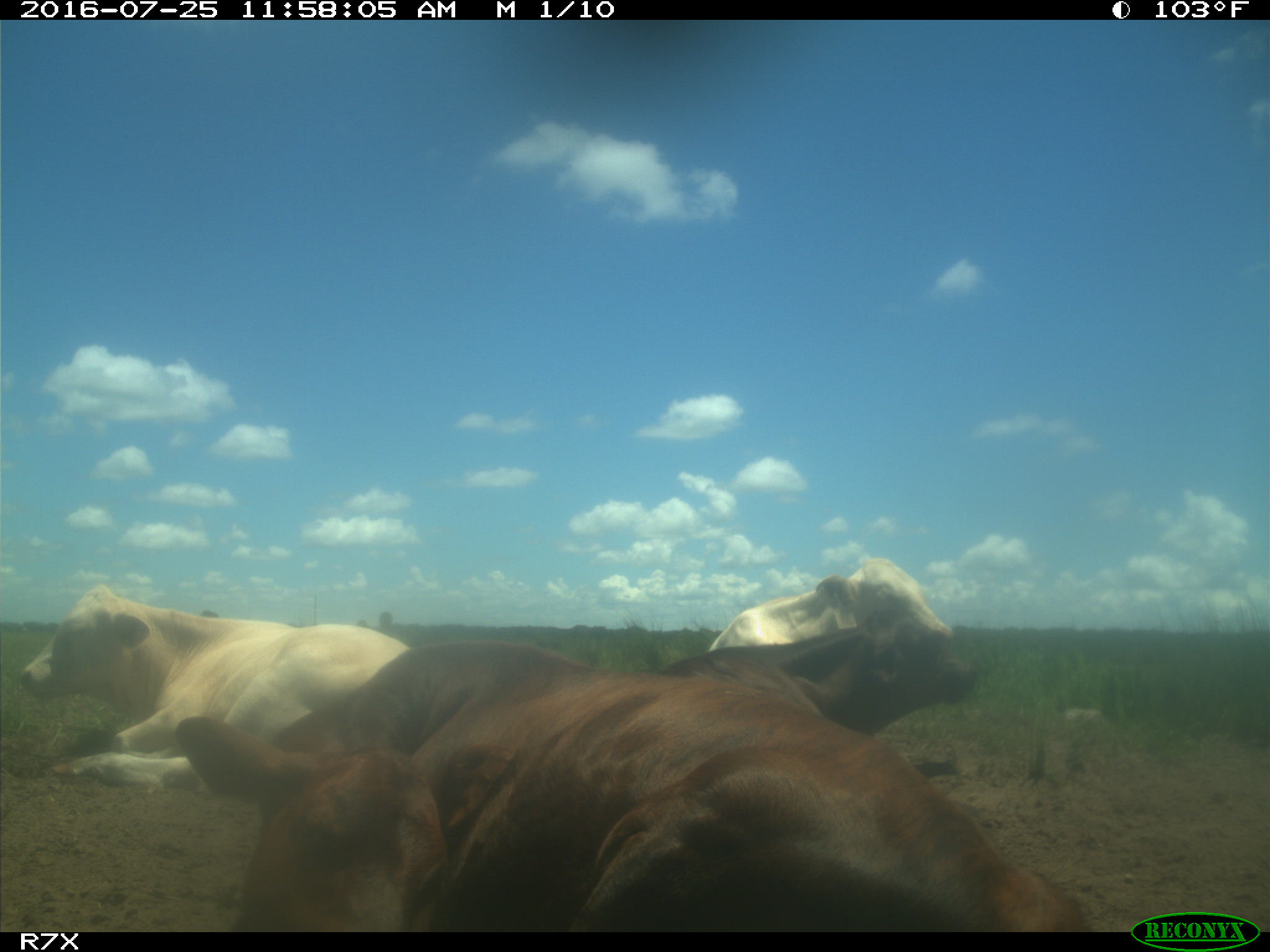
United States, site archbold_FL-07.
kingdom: Animalia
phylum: Chordata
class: Mammalia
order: Artiodactyla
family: Bovidae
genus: Bos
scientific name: Bos taurus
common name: domestic cow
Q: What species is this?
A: Bos taurus (domestic cow).